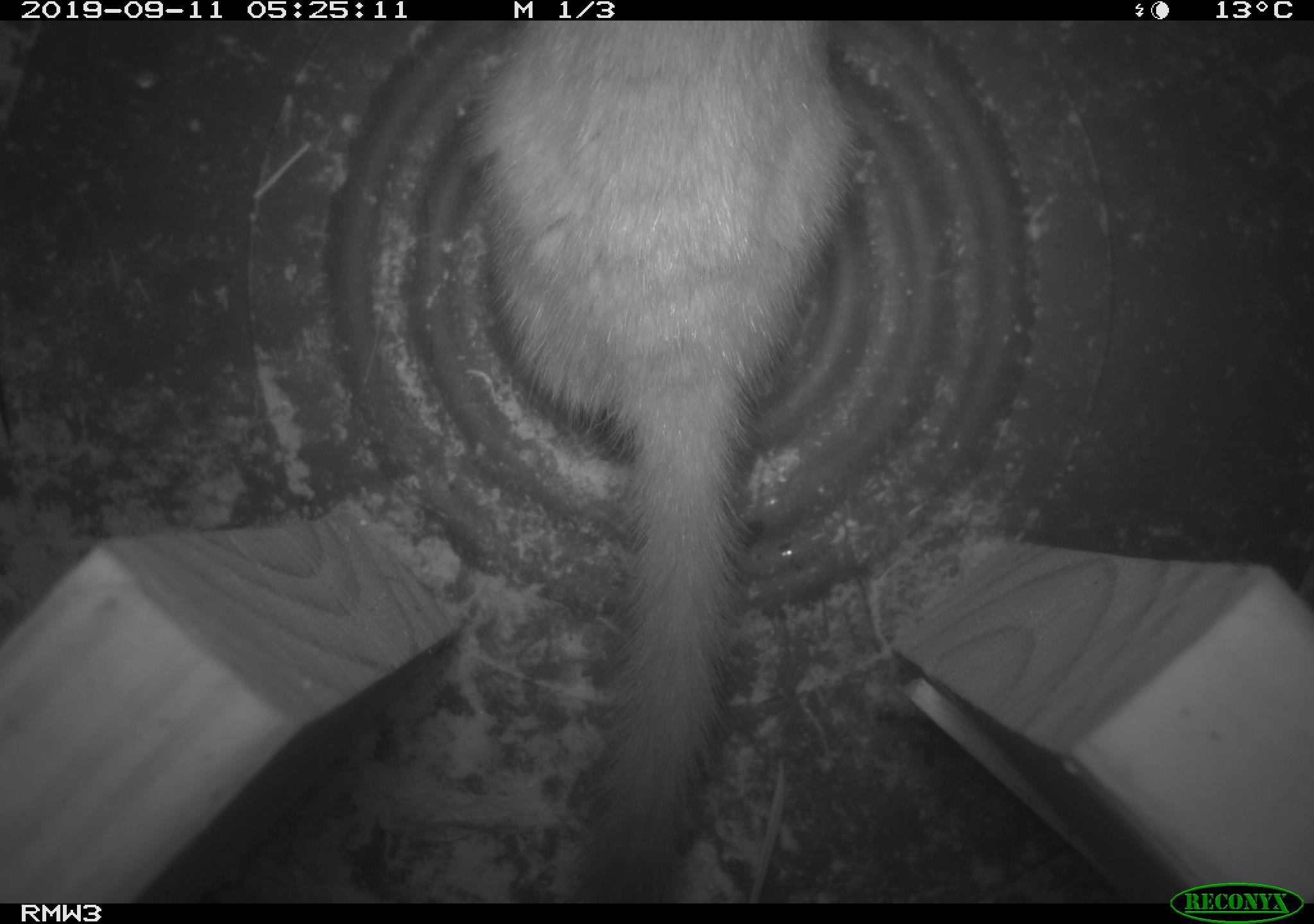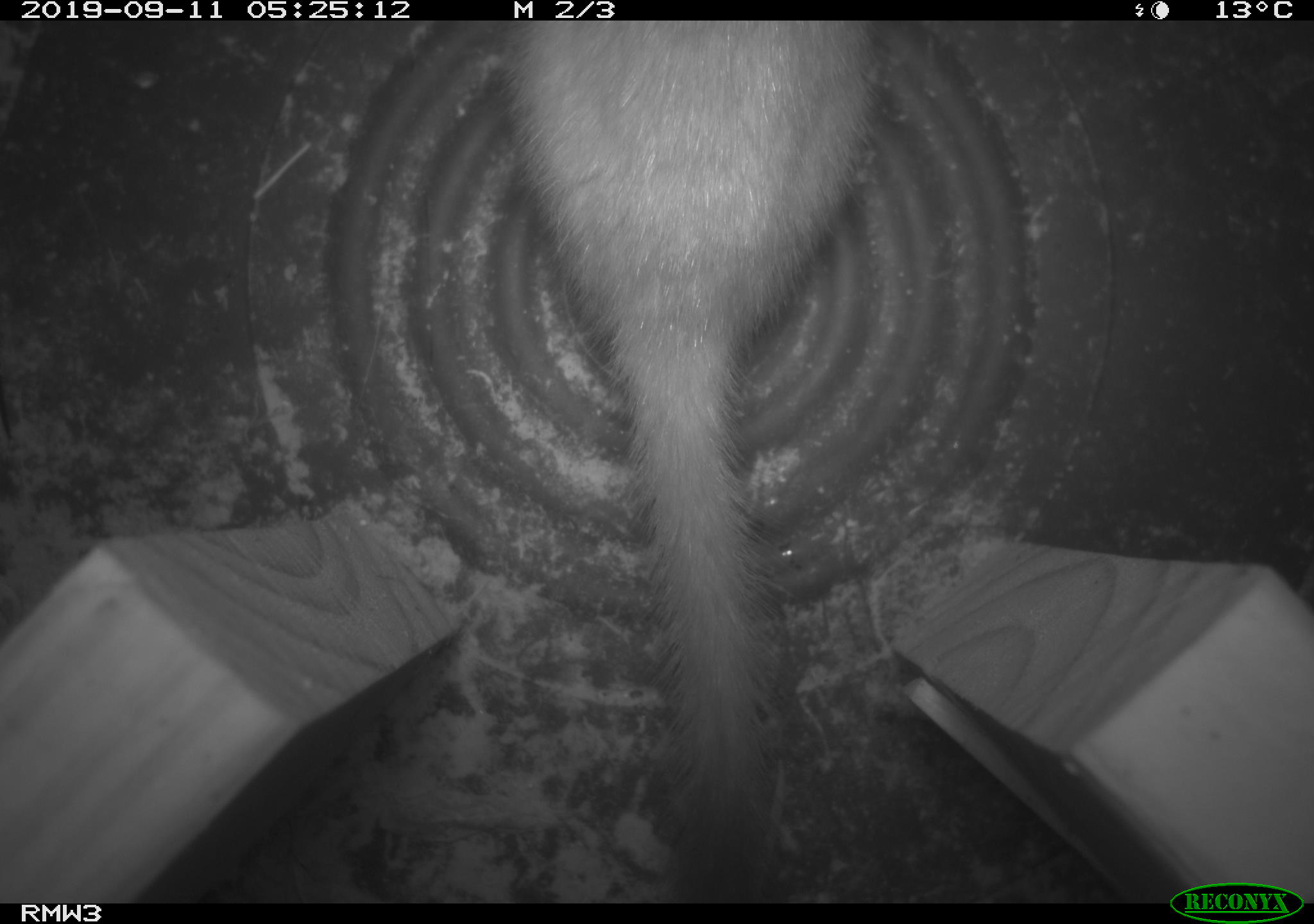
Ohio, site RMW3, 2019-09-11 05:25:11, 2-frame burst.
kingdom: Animalia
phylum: Chordata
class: Mammalia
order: Carnivora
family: Mustelidae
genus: Neogale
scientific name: Neogale frenata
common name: long-tailed weasel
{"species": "long-tailed weasel (Neogale frenata)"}